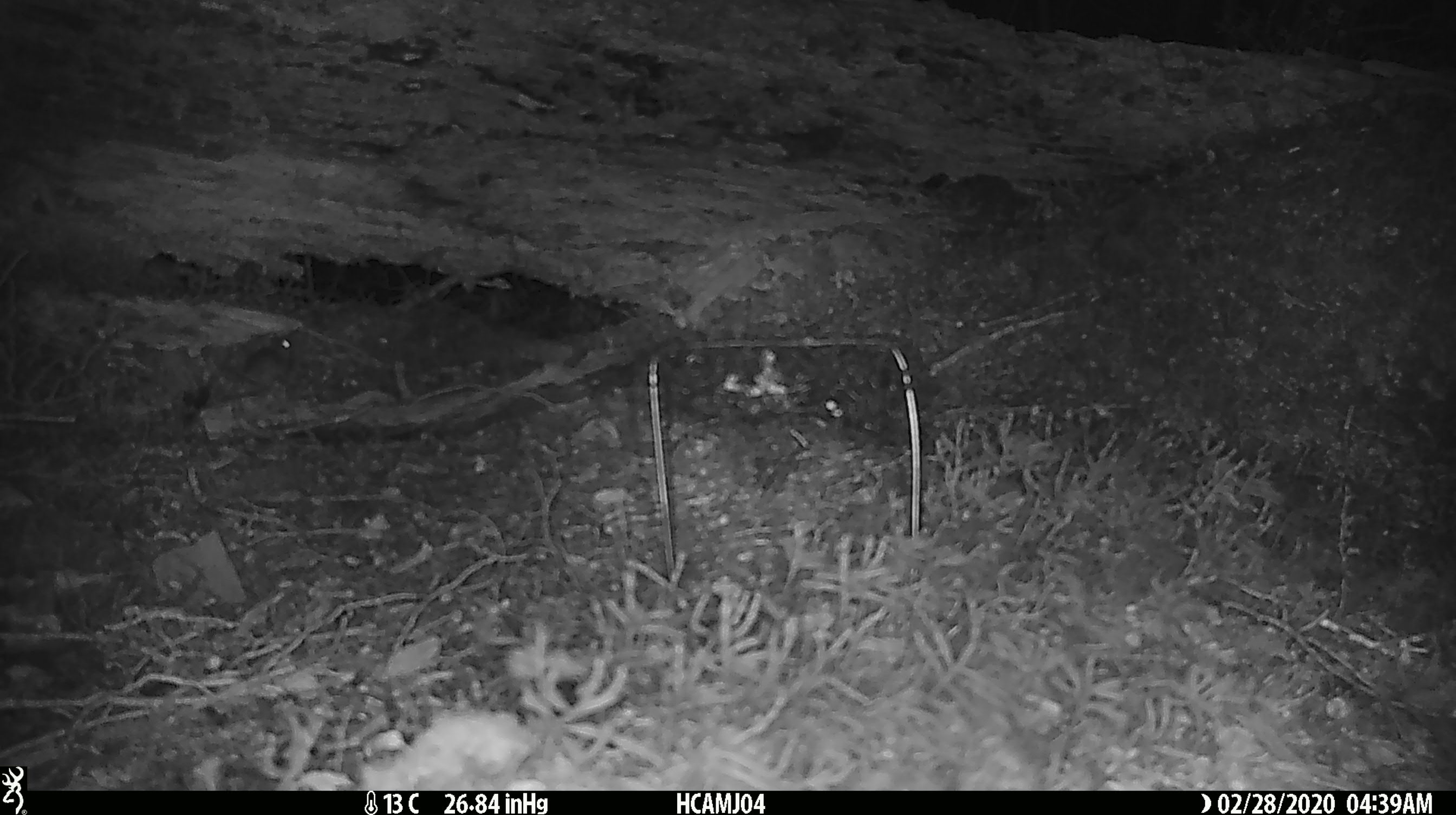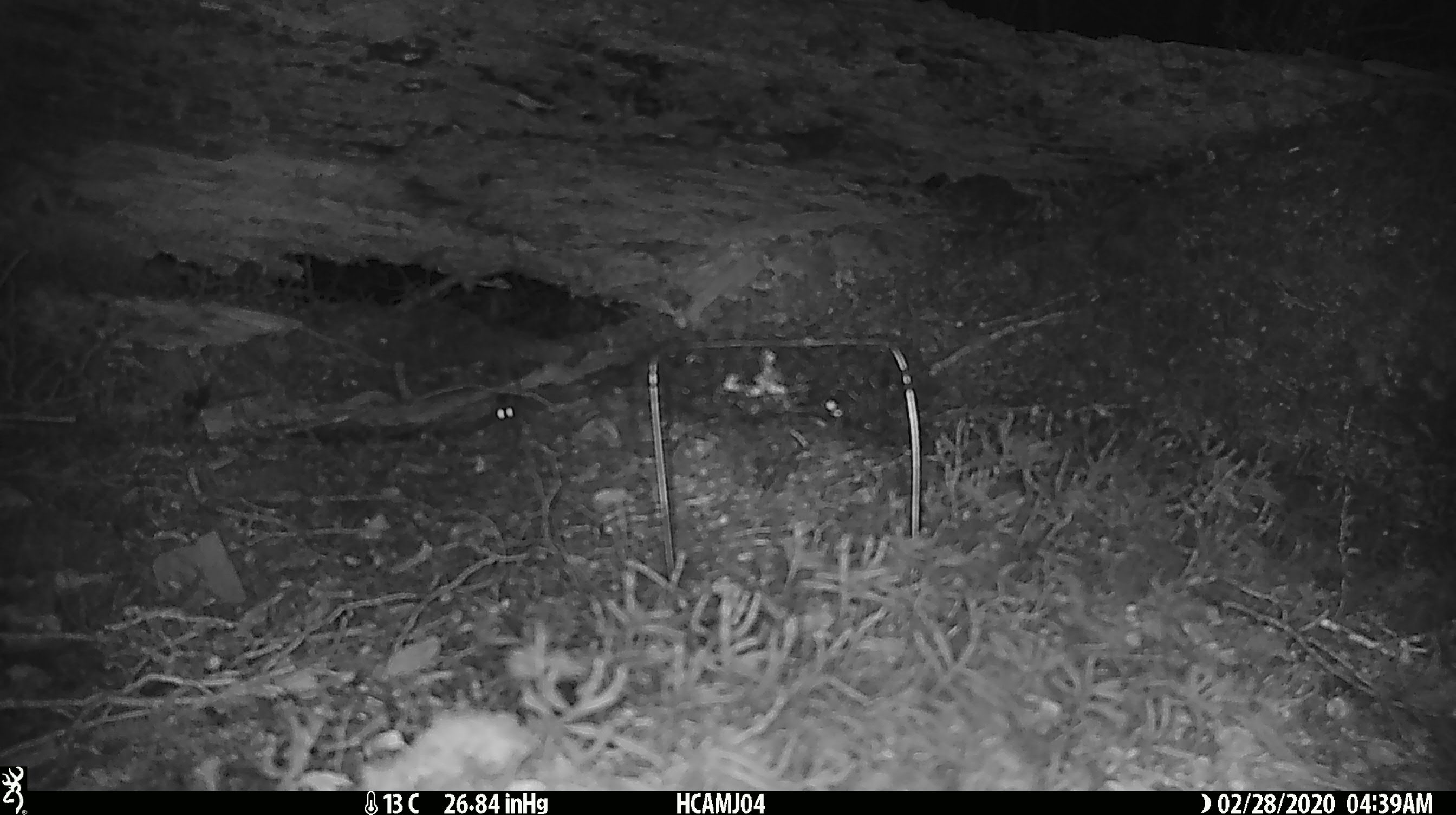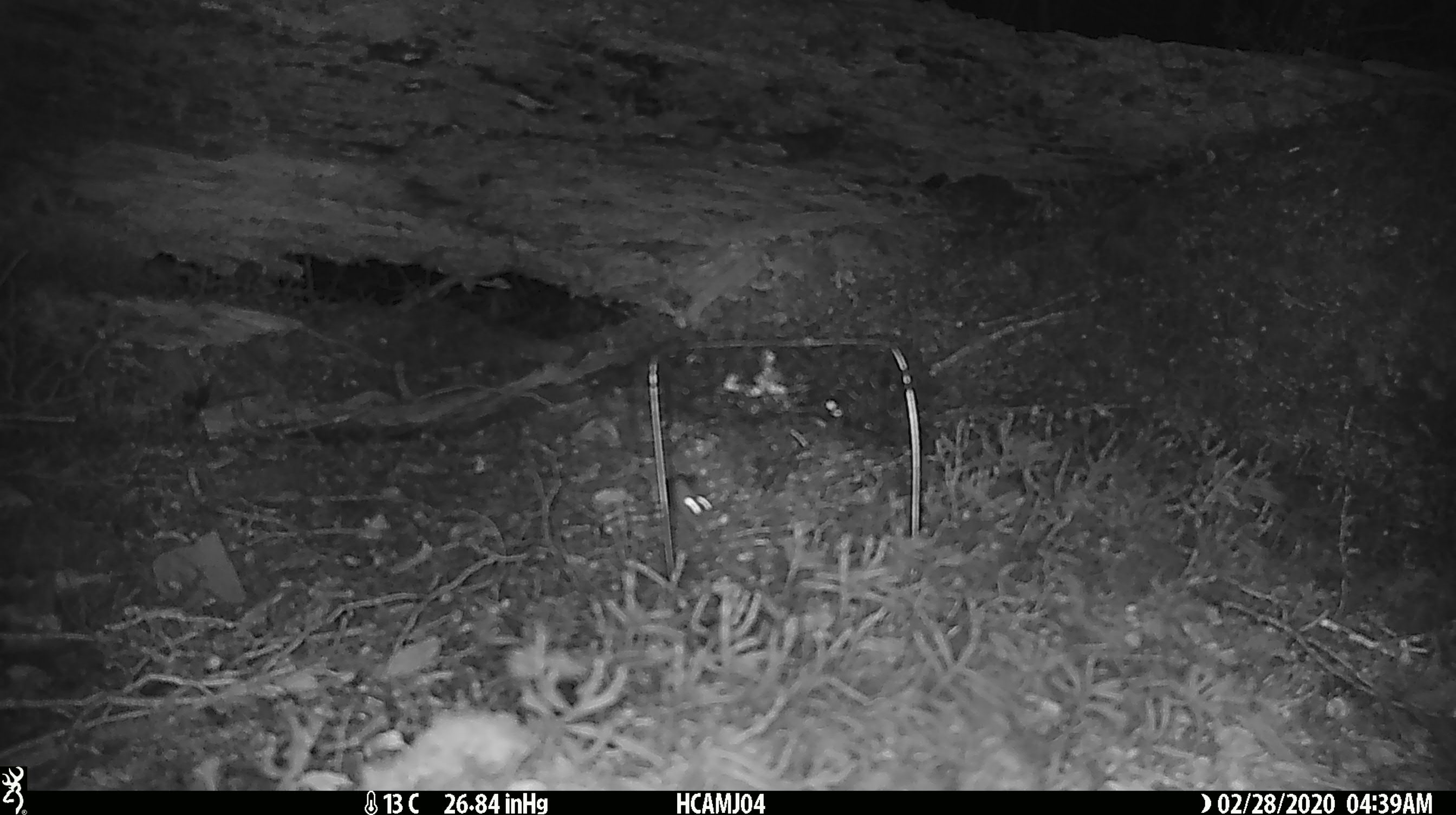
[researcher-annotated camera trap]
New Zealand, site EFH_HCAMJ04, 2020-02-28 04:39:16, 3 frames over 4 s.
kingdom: Animalia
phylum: Chordata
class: Mammalia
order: Rodentia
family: Muridae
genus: Mus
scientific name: Mus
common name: mouse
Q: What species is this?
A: Mouse (Mus).